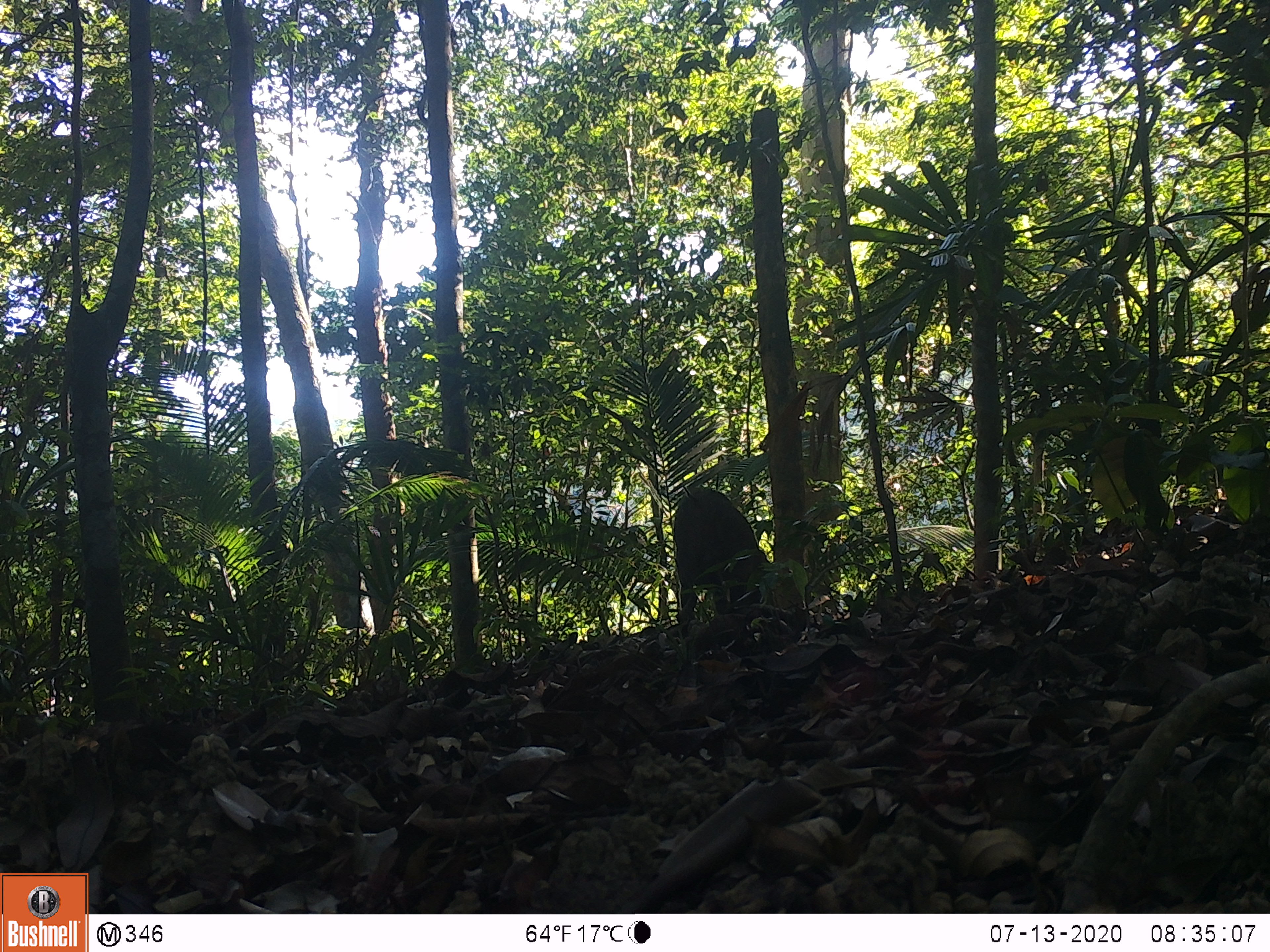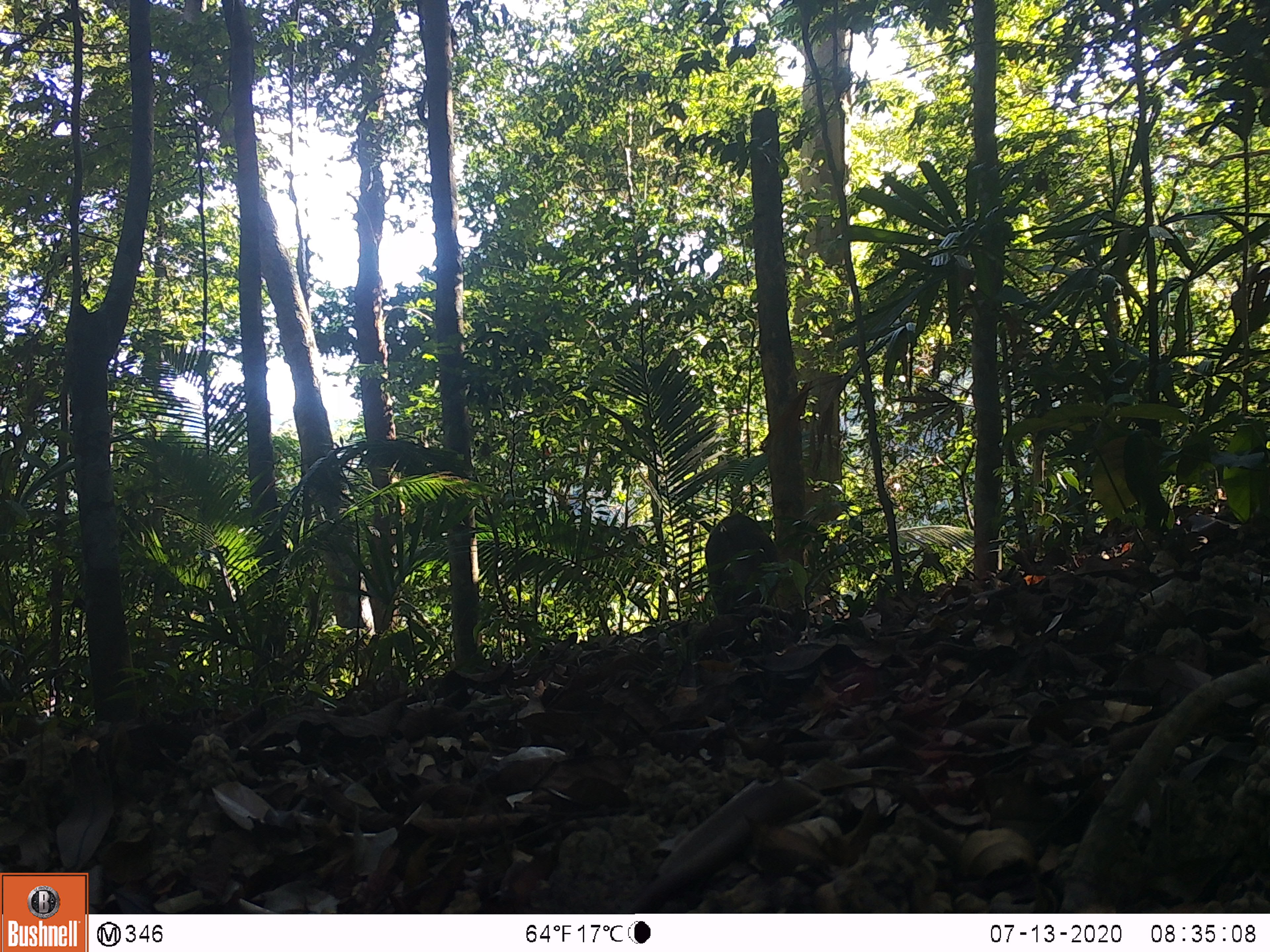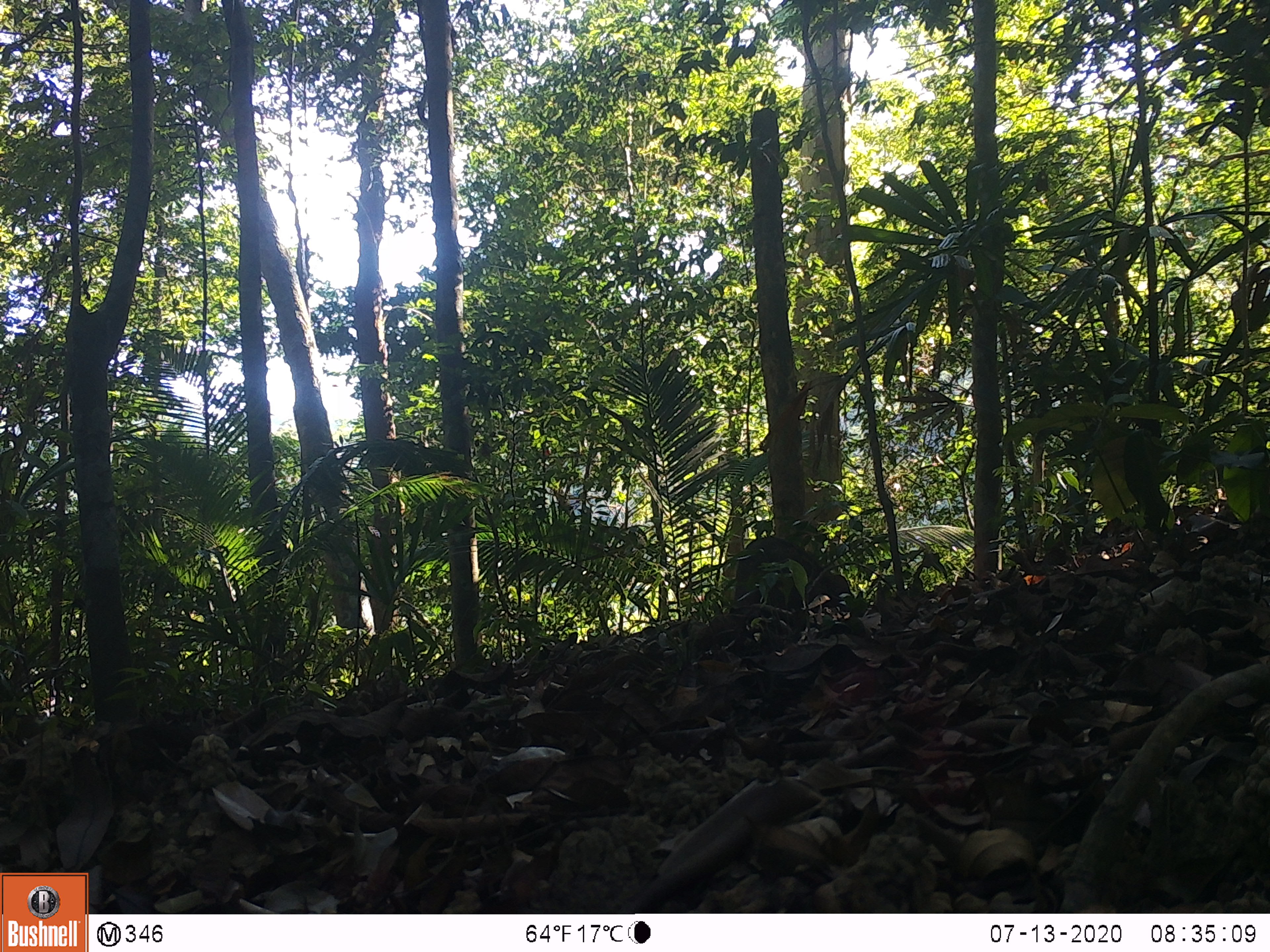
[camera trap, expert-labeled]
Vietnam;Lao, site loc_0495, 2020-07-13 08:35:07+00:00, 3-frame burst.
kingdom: Animalia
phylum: Chordata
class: Mammalia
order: Artiodactyla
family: Suidae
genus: Sus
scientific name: Sus scrofa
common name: eurasian wild pig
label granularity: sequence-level